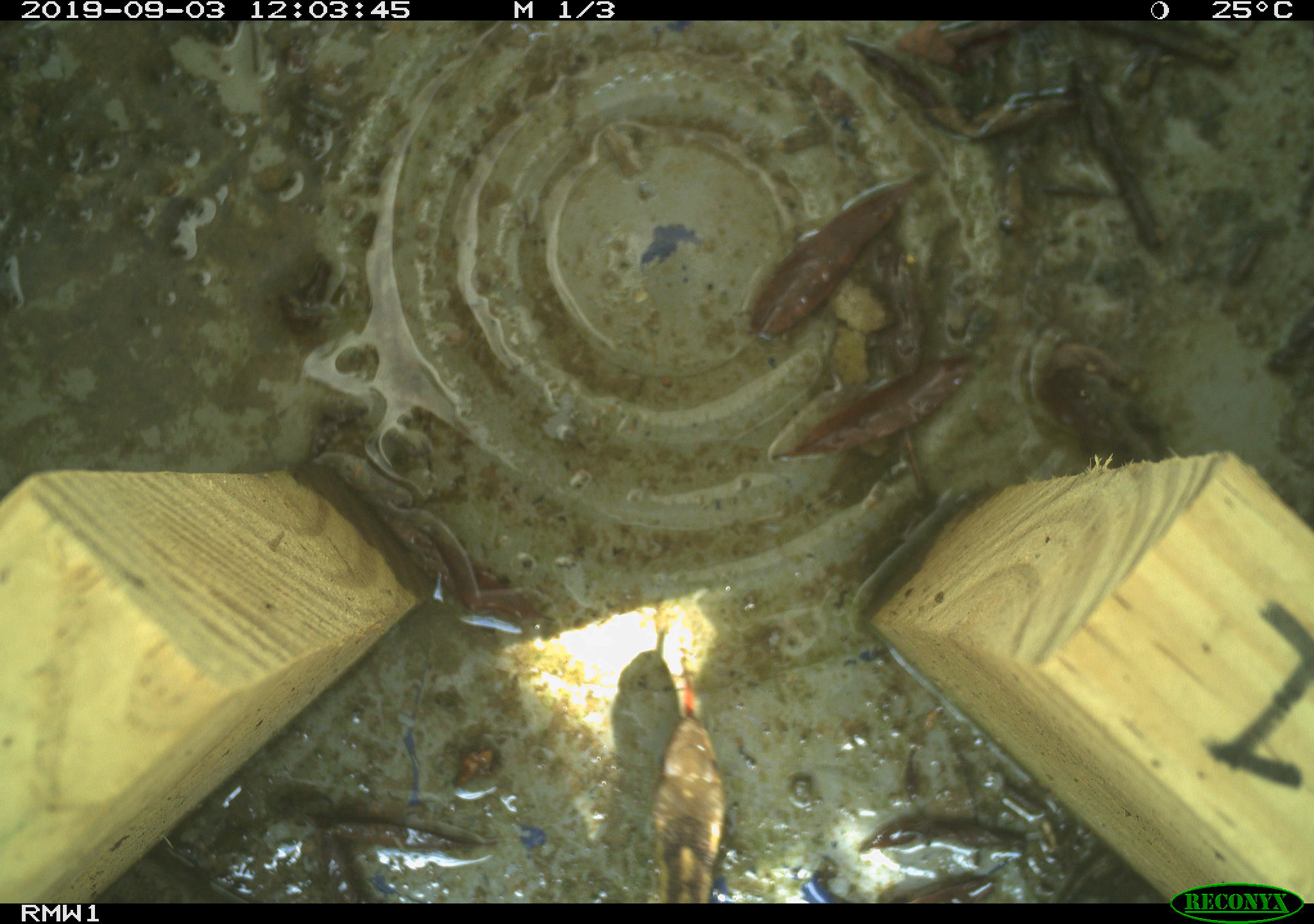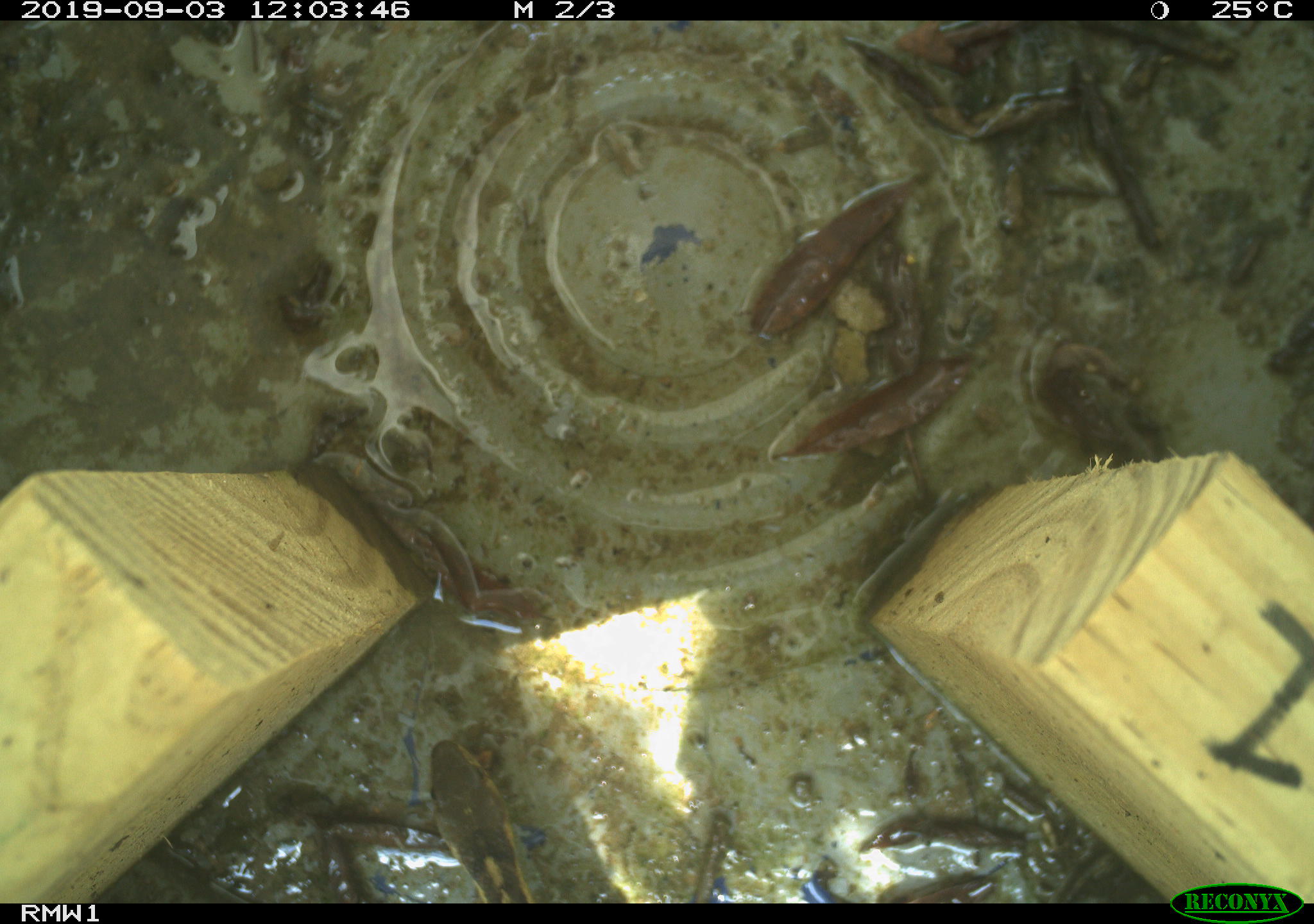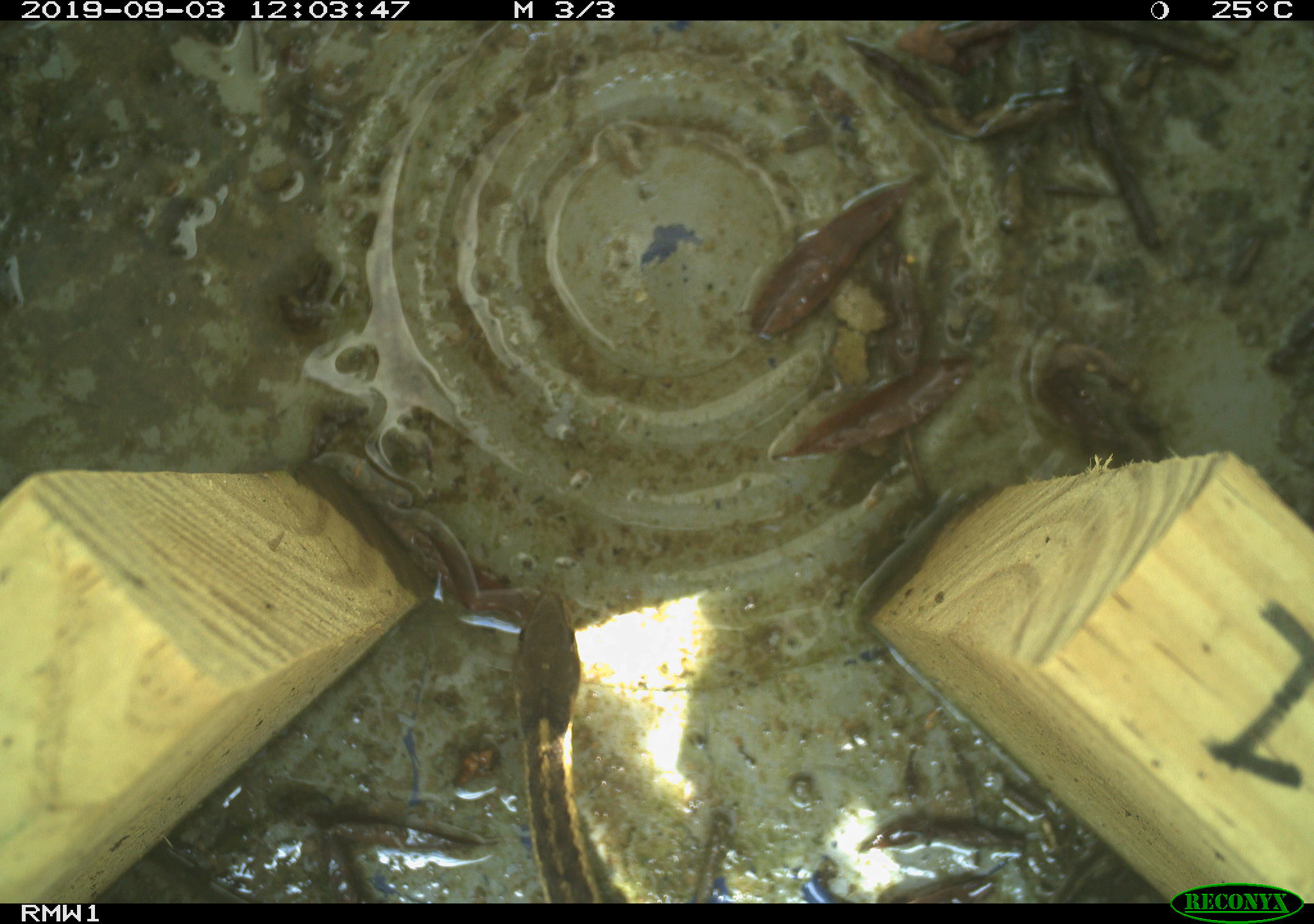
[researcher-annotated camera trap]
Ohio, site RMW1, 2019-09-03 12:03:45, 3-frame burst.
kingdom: Animalia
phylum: Chordata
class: Reptilia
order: Squamata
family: Colubridae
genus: Thamnophis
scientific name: Thamnophis sirtalis sirtalis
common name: eastern gartersnake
Eastern gartersnake (Thamnophis sirtalis sirtalis).